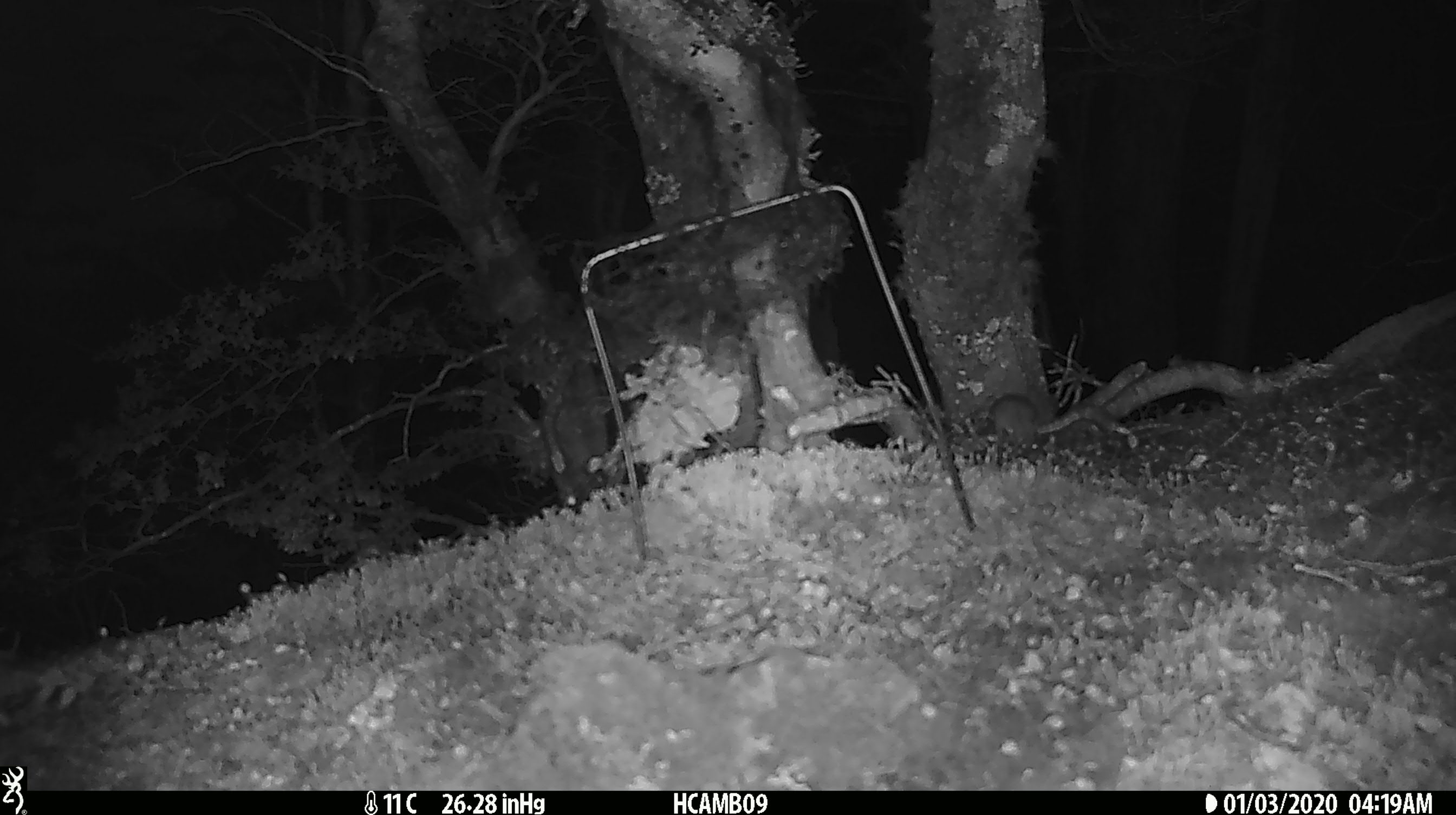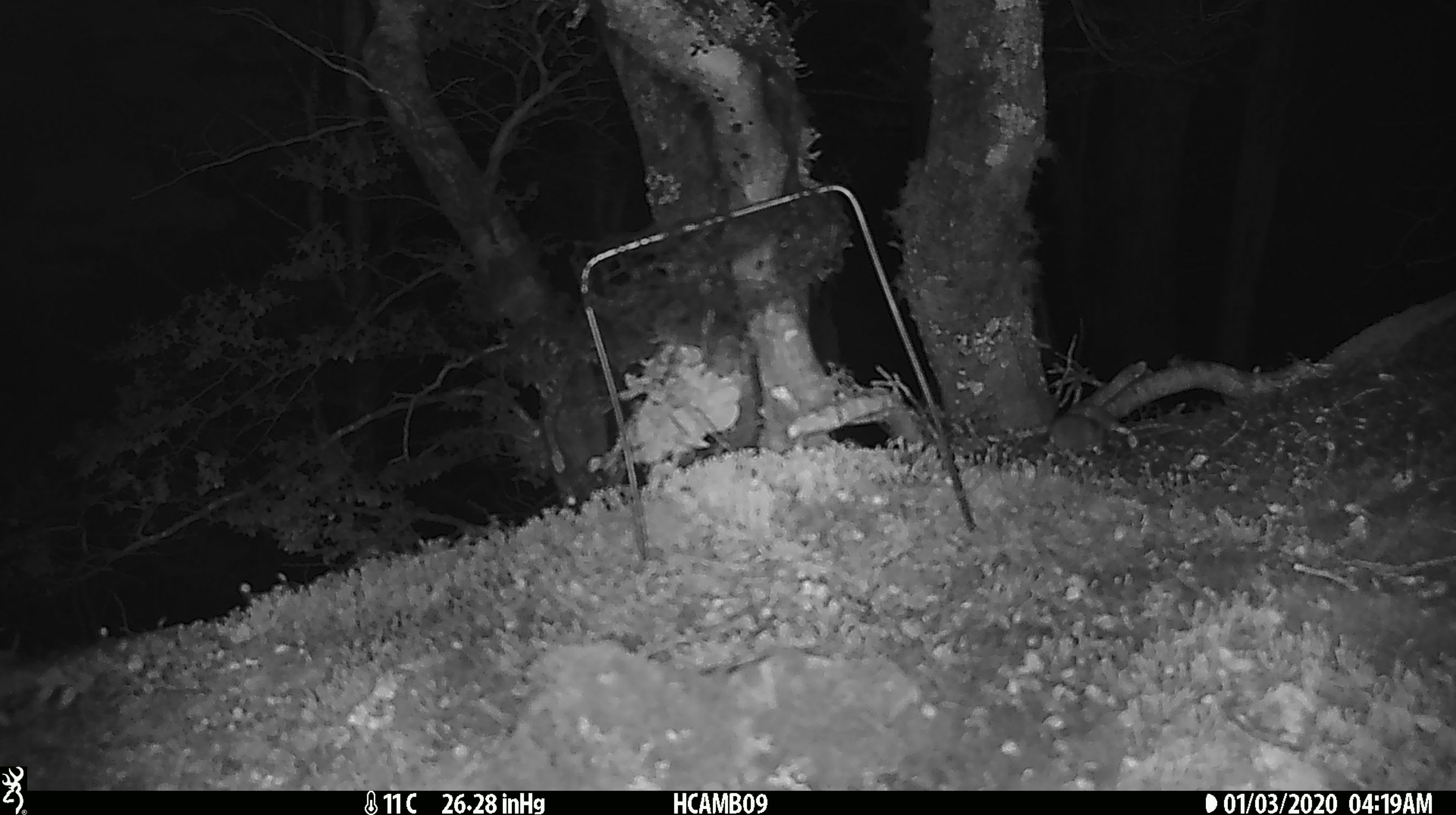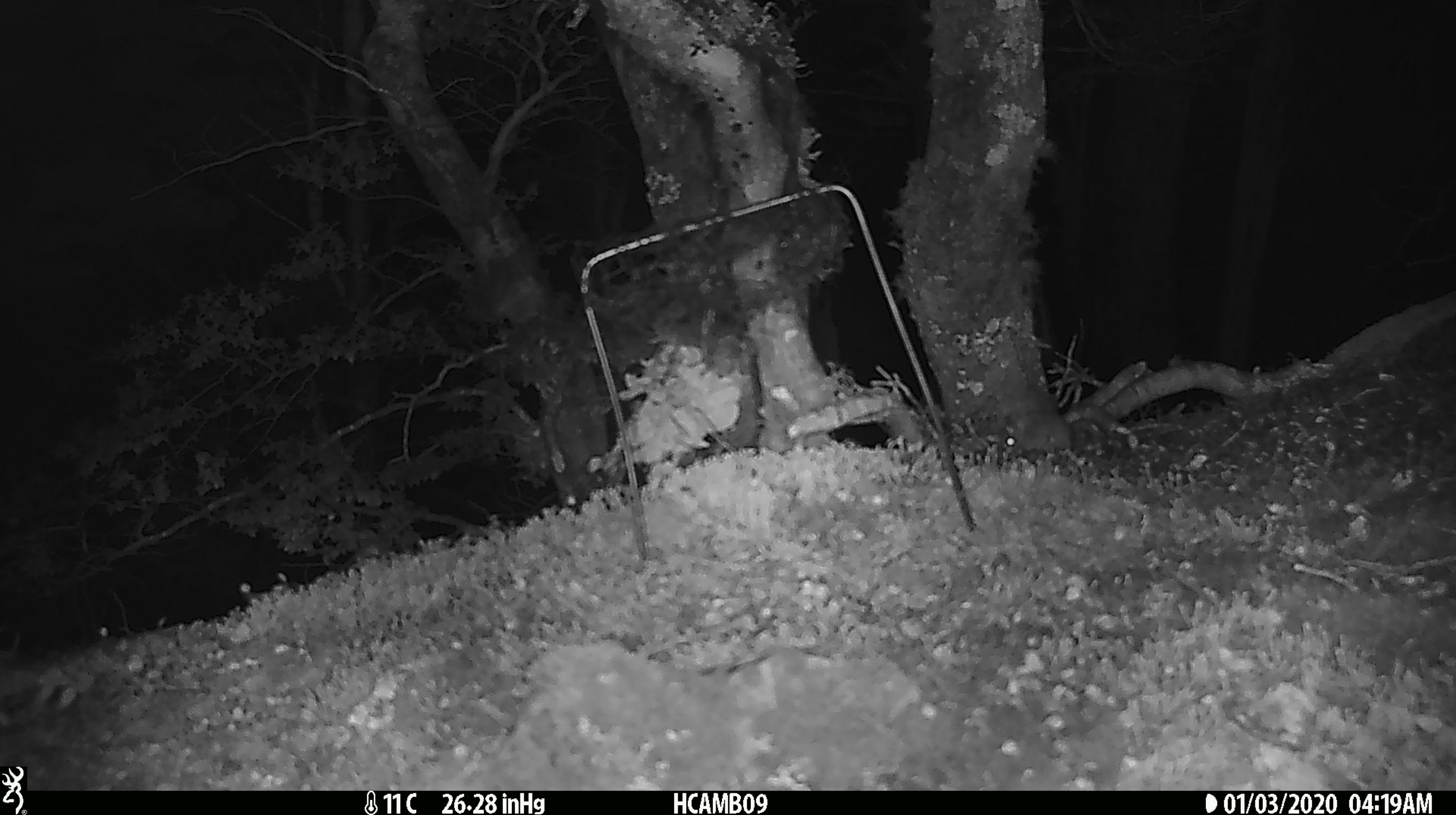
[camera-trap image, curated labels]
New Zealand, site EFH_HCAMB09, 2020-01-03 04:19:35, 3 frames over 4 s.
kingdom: Animalia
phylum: Chordata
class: Mammalia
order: Rodentia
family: Muridae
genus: Mus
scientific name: Mus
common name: mouse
Mouse (Mus).